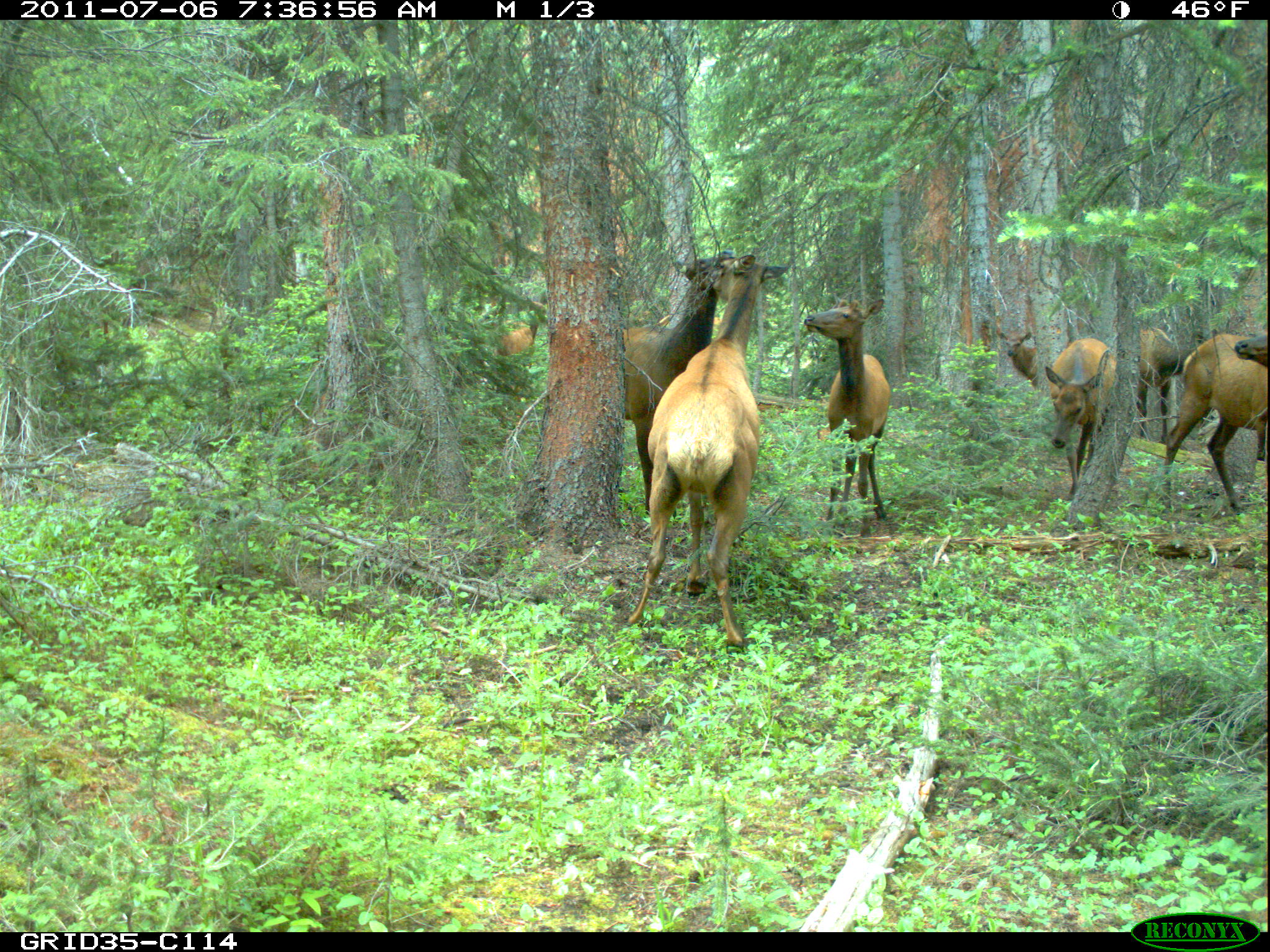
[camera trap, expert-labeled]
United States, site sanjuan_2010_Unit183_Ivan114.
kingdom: Animalia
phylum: Chordata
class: Mammalia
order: Artiodactyla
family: Cervidae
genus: Cervus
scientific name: Cervus elaphus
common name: red deer